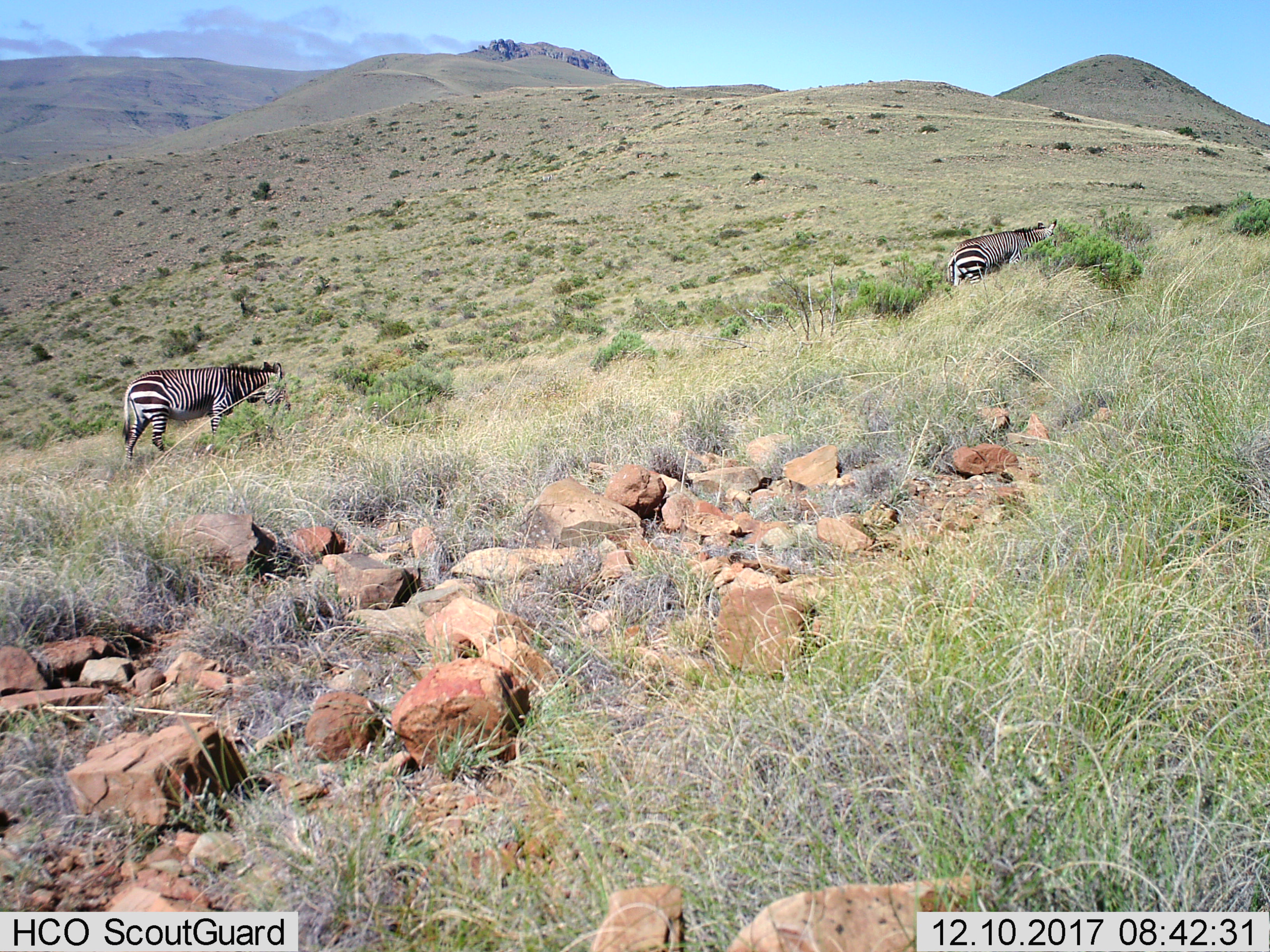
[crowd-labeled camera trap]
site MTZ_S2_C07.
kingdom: Animalia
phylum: Chordata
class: Mammalia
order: Perissodactyla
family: Equidae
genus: Equus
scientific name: Equus zebra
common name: mountain zebra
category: zebramountain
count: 2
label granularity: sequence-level